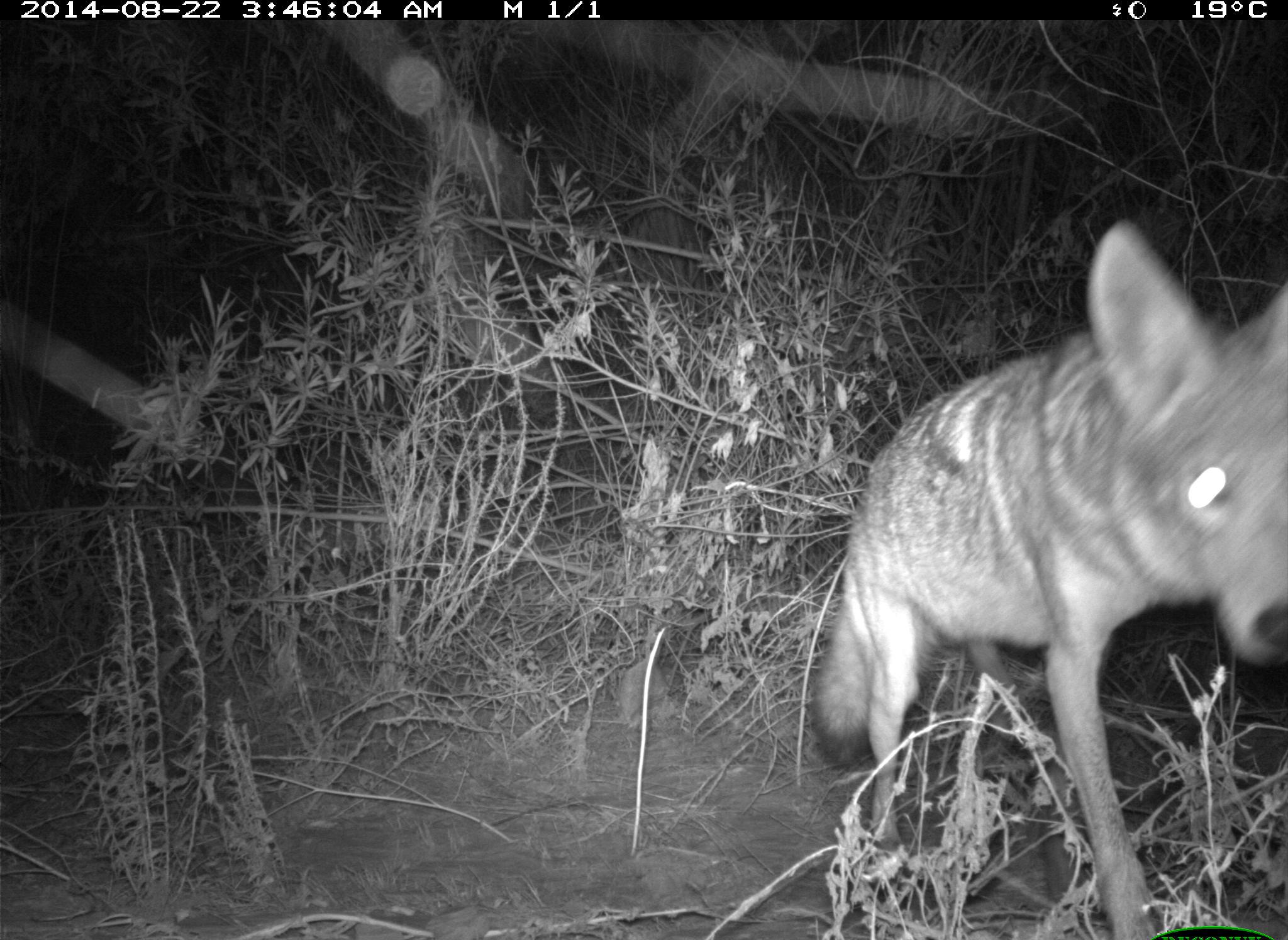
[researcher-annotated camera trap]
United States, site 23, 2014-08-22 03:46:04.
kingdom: Animalia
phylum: Chordata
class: Mammalia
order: Carnivora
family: Canidae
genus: Canis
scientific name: Canis latrans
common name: coyote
Coyote (Canis latrans).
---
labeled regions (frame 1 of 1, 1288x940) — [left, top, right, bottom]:
coyote: [816, 224, 1288, 940]